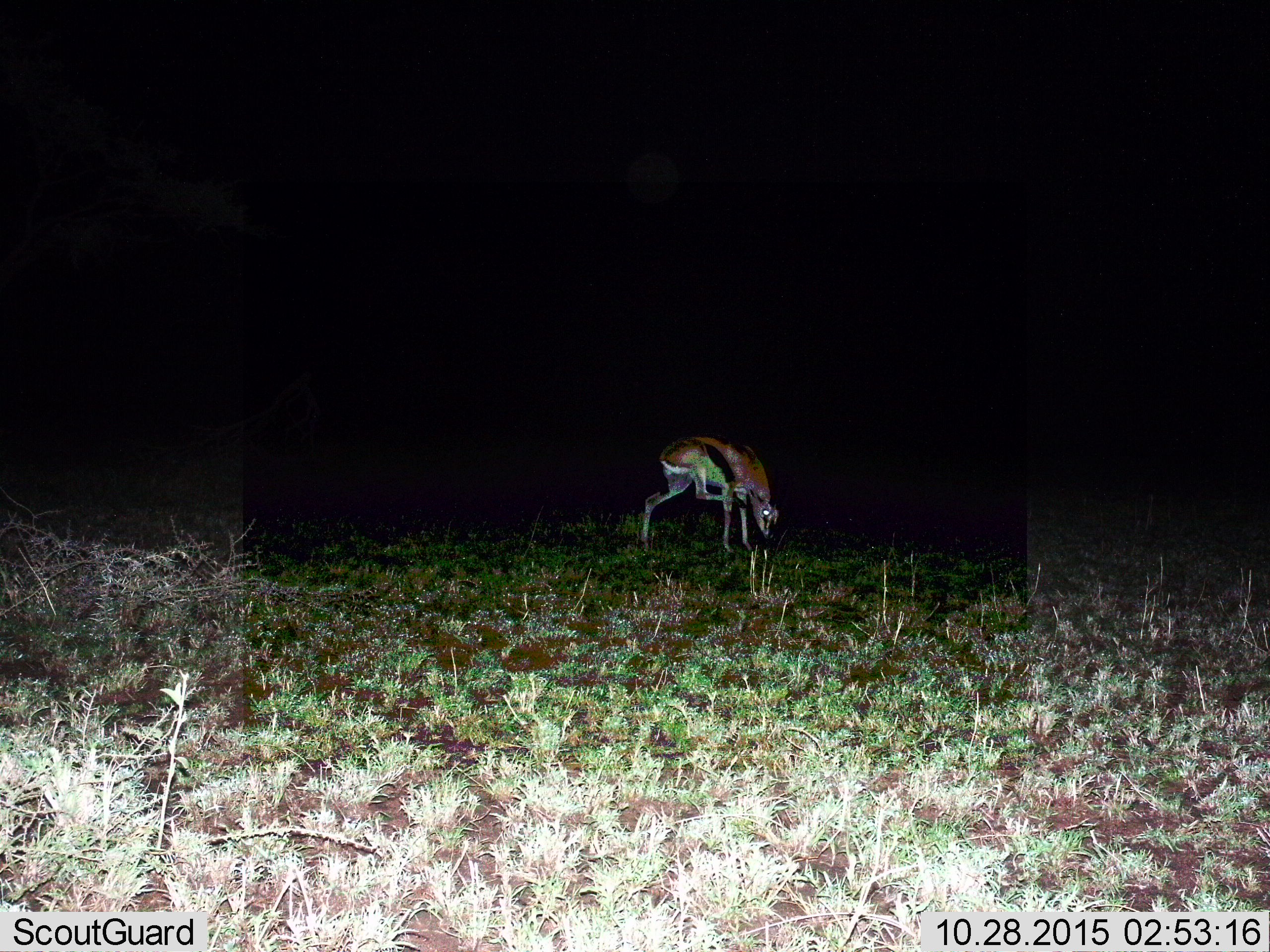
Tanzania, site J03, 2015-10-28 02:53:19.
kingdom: Animalia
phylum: Chordata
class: Mammalia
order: Artiodactyla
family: Bovidae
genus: Eudorcas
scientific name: Eudorcas thomsonii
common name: thomson's gazelle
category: gazellethomsons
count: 1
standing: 80%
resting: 0%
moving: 10%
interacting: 10%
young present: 0%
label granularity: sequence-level